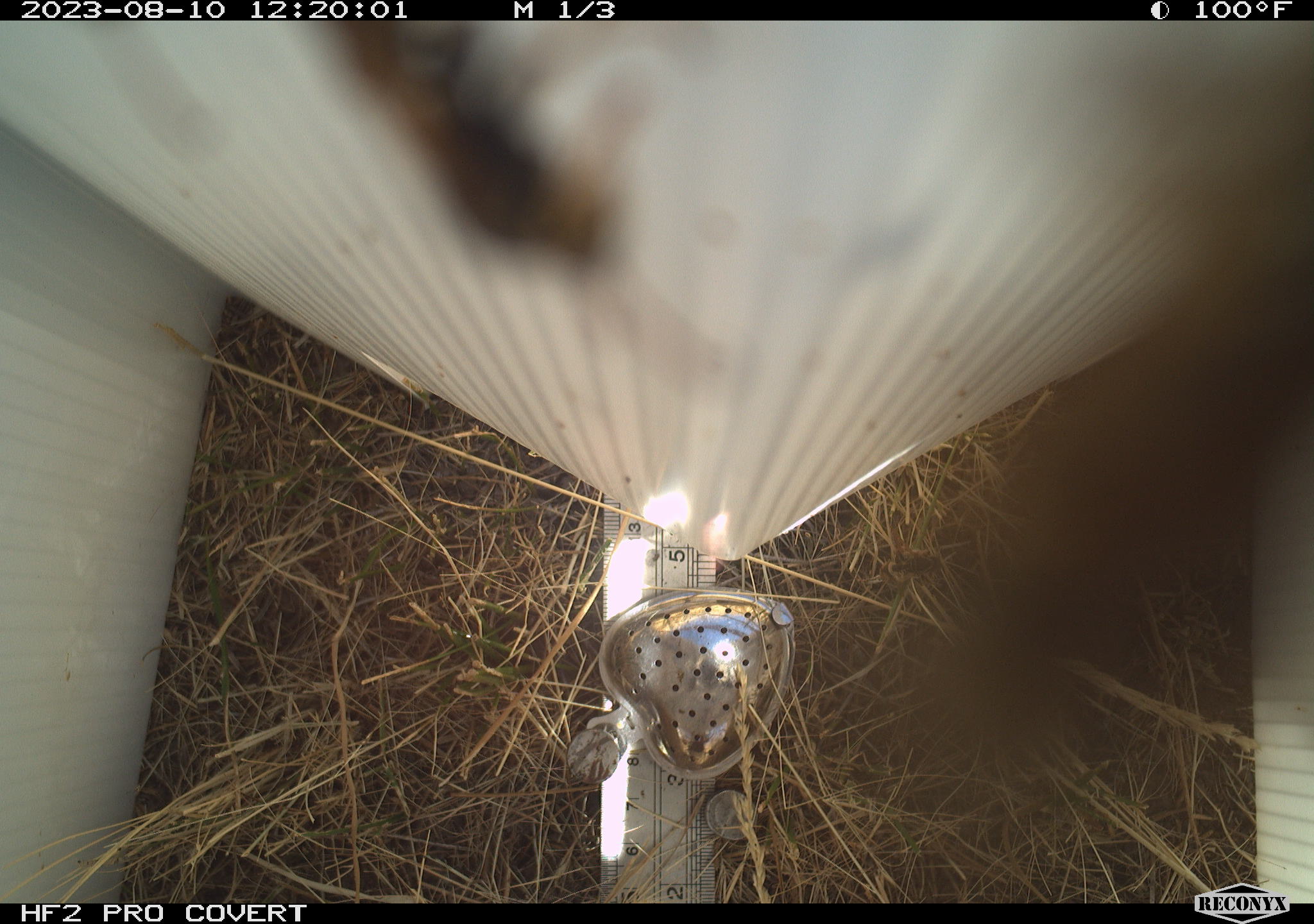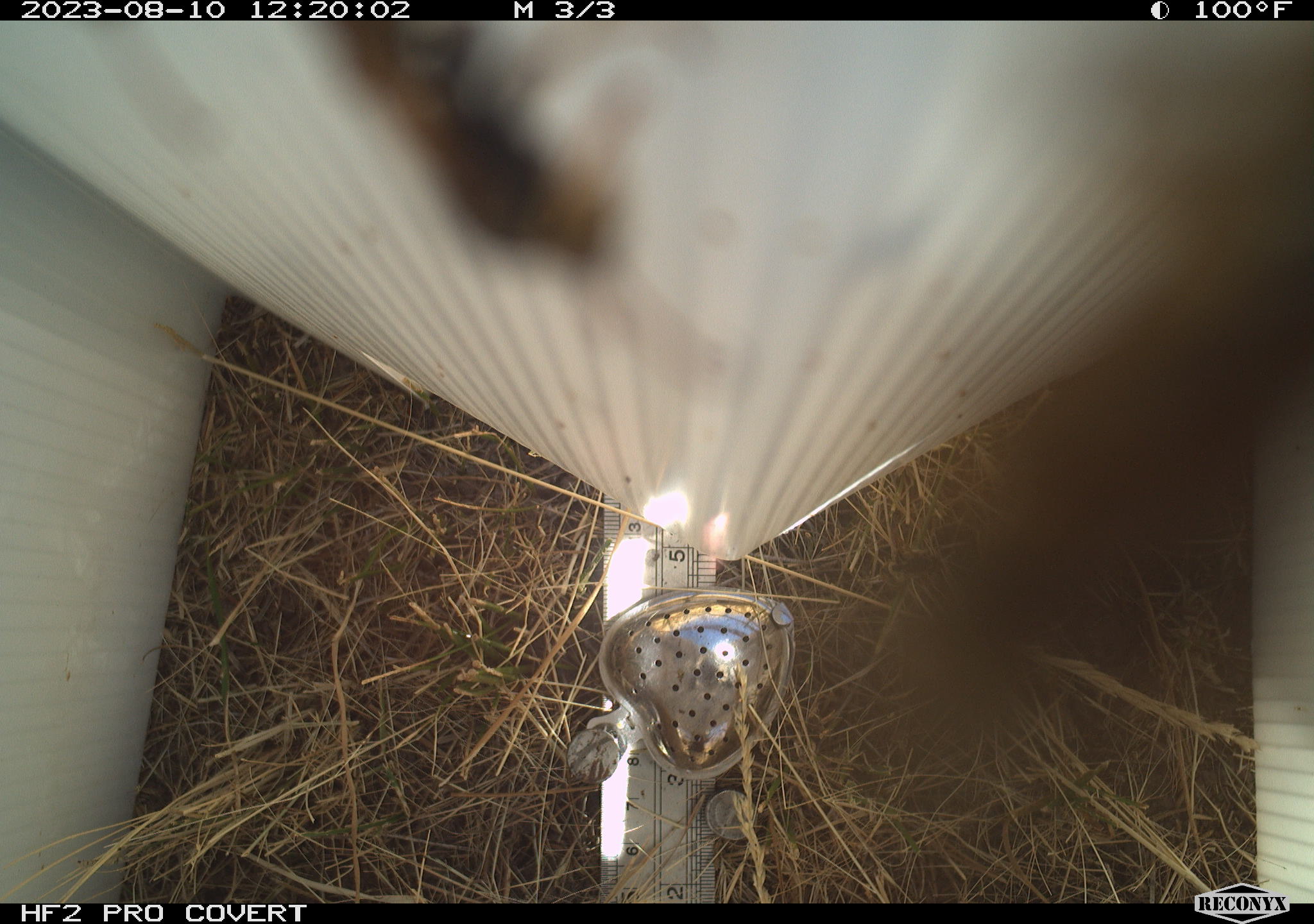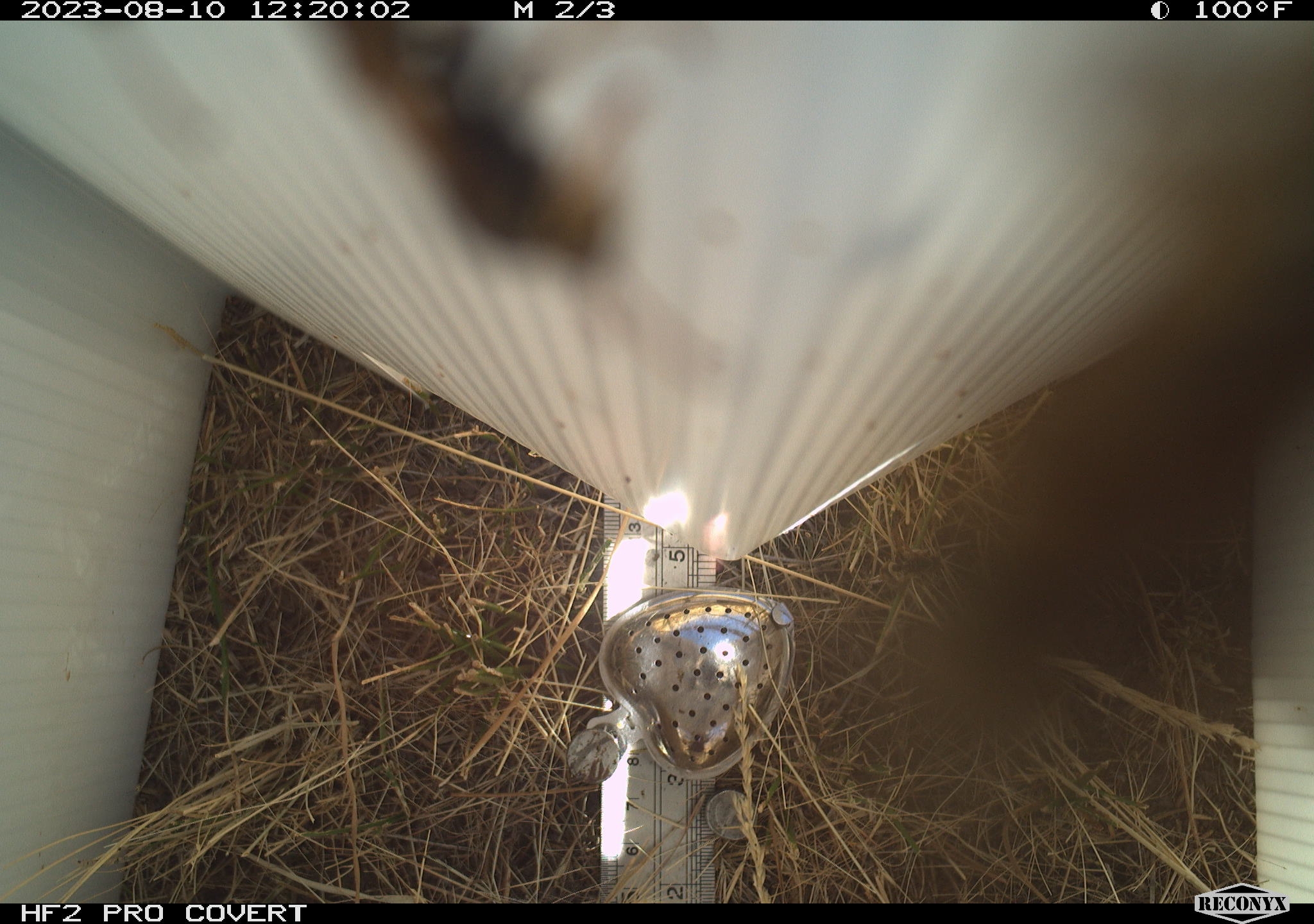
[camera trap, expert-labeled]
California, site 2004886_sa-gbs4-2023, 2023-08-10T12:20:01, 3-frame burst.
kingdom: Animalia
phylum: Arthropoda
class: Insecta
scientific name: Insecta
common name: insect